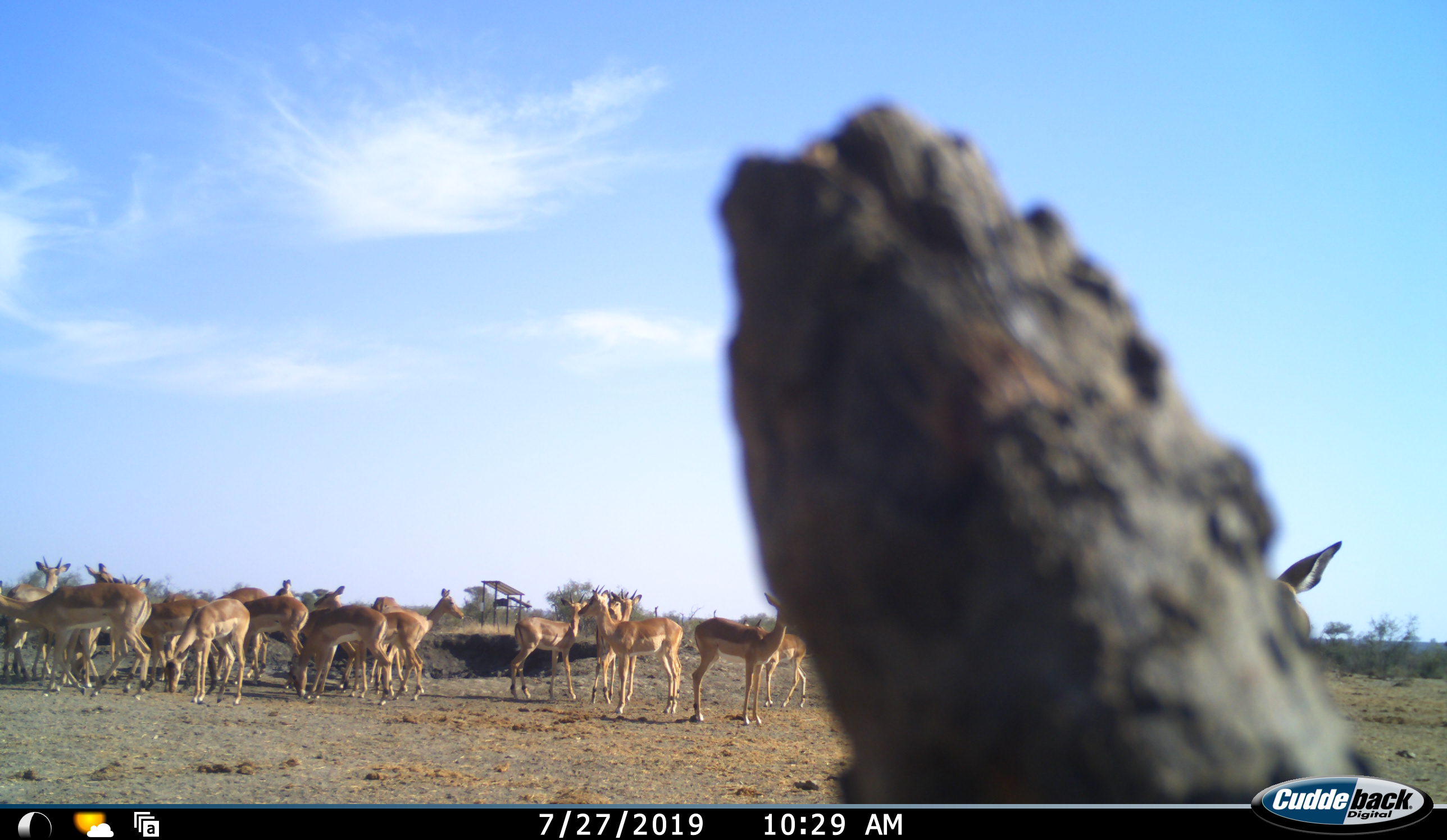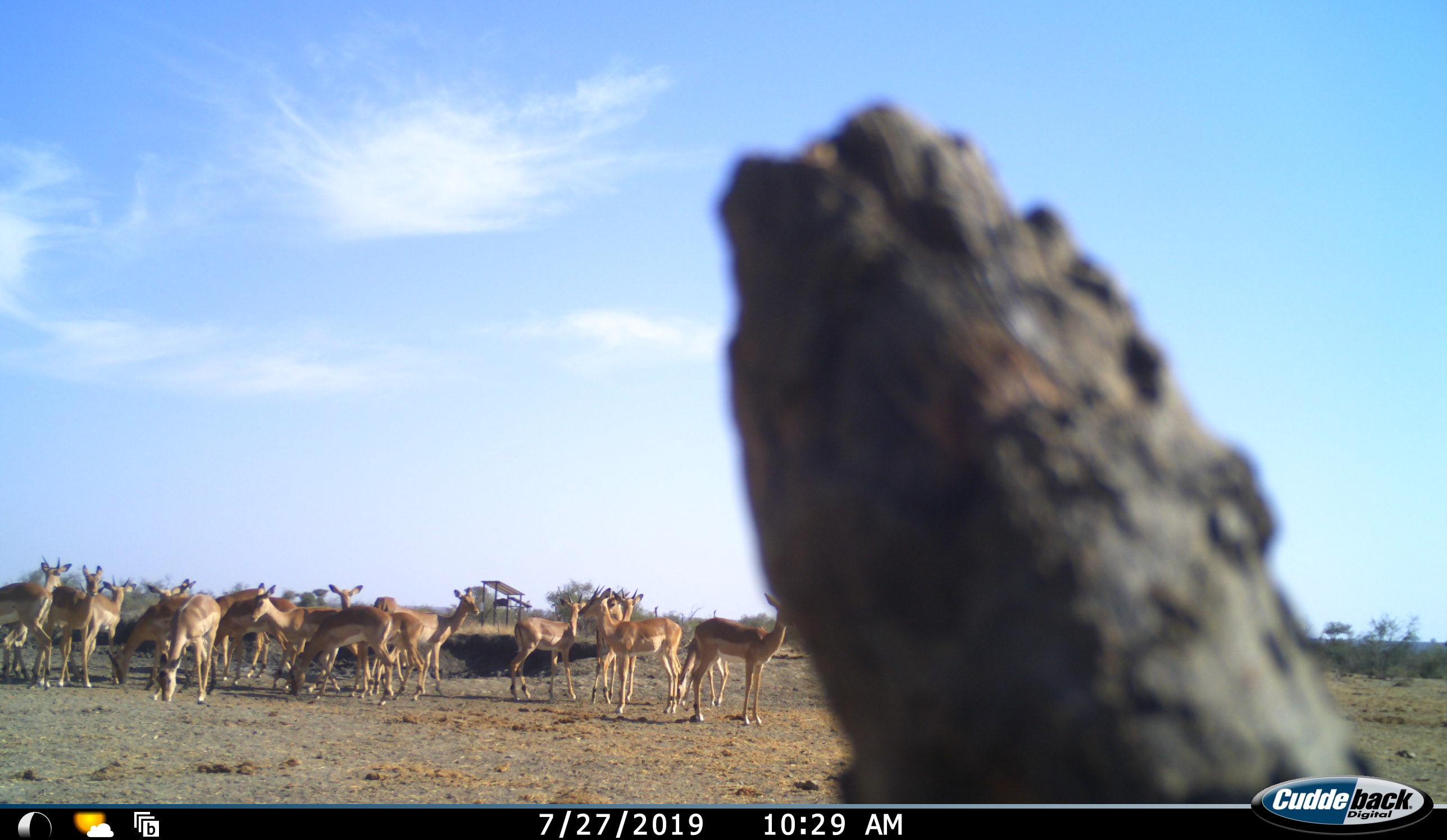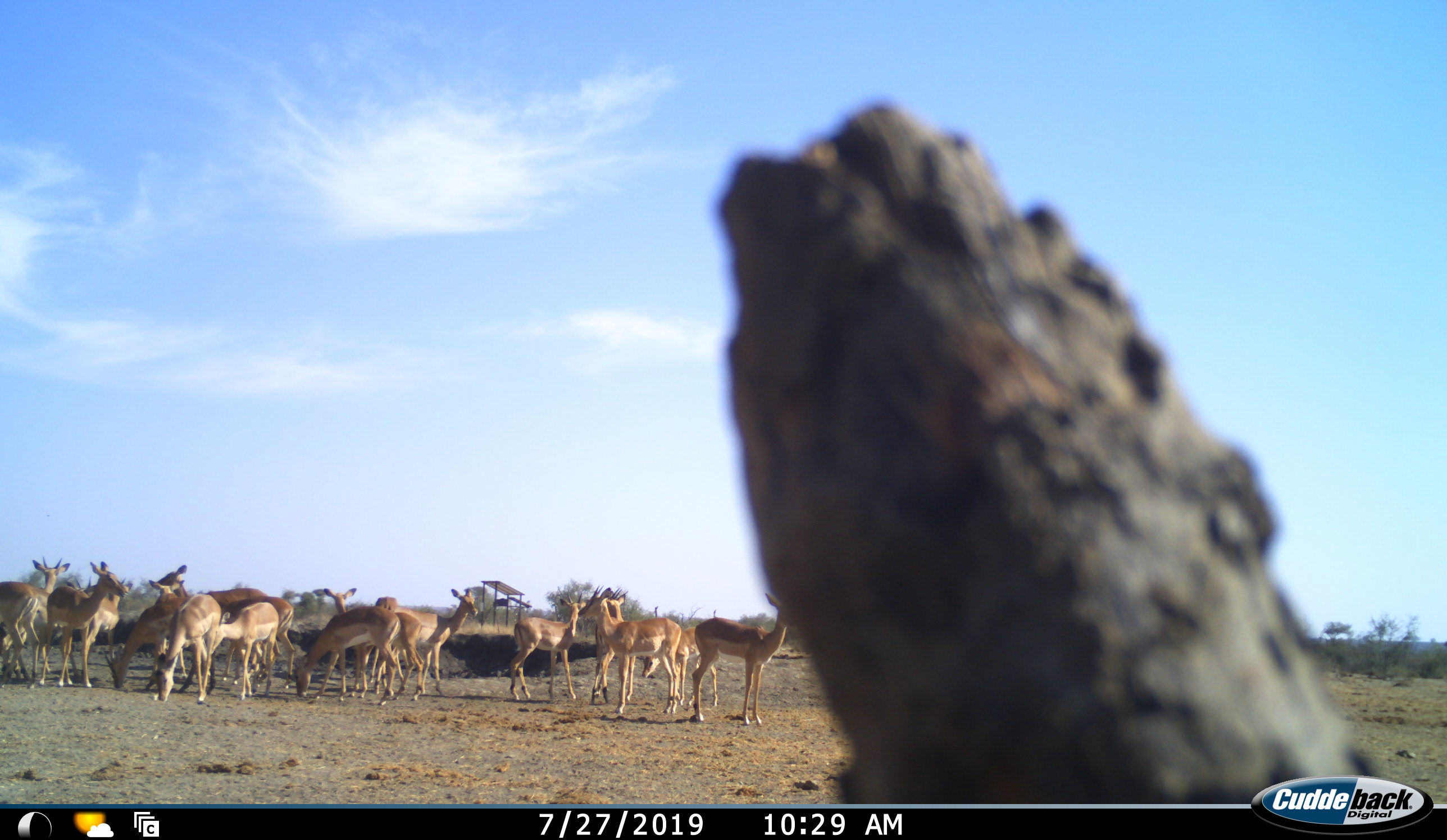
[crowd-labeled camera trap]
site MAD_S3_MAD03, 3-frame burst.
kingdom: Animalia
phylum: Chordata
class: Mammalia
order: Artiodactyla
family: Bovidae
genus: Aepyceros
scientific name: Aepyceros melampus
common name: impala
Impala (Aepyceros melampus), count 11-50. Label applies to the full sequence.